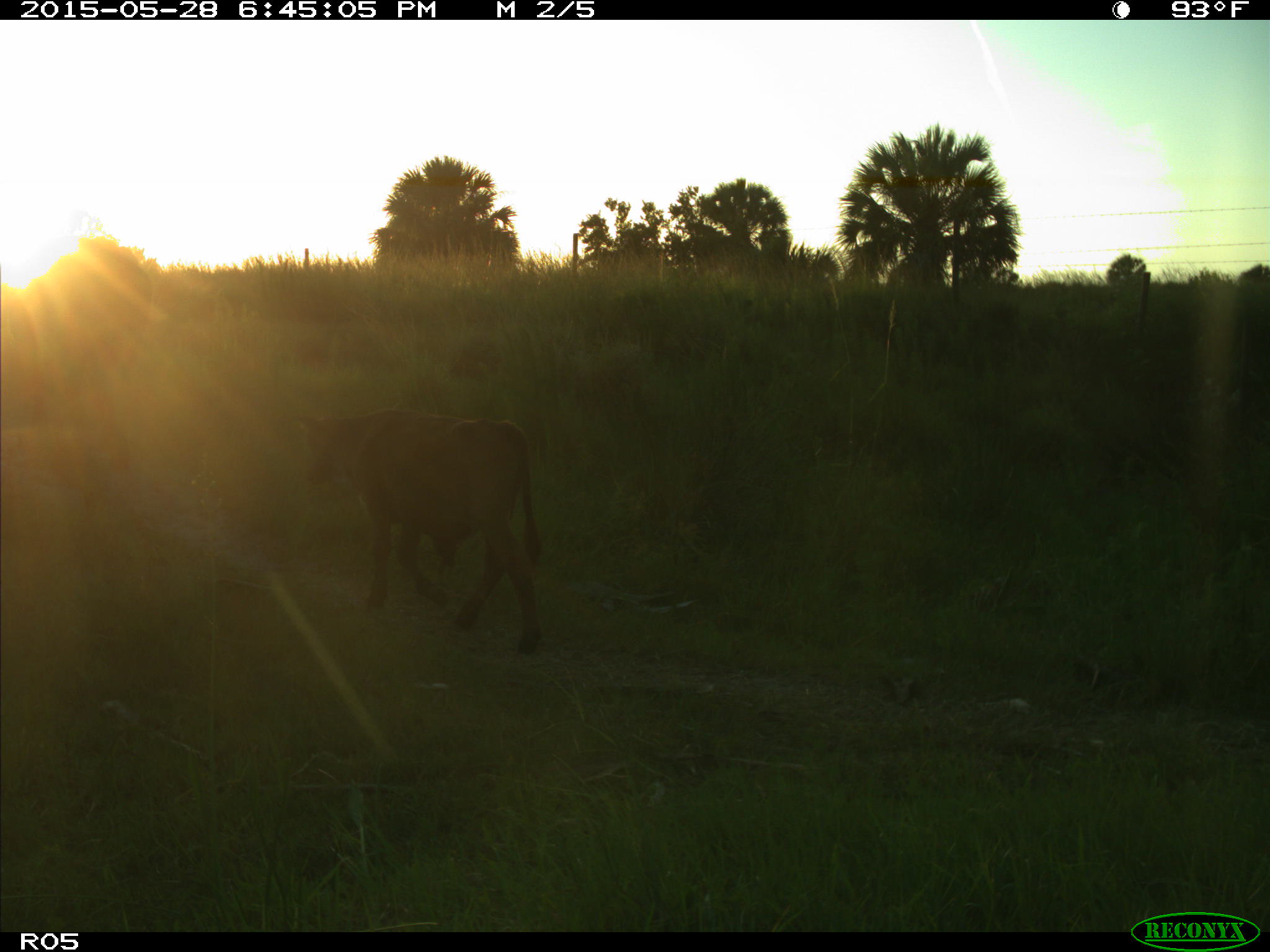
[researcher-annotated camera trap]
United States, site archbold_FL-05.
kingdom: Animalia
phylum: Chordata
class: Mammalia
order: Artiodactyla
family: Bovidae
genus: Bos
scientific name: Bos taurus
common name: domestic cow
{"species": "Bos taurus (domestic cow)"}